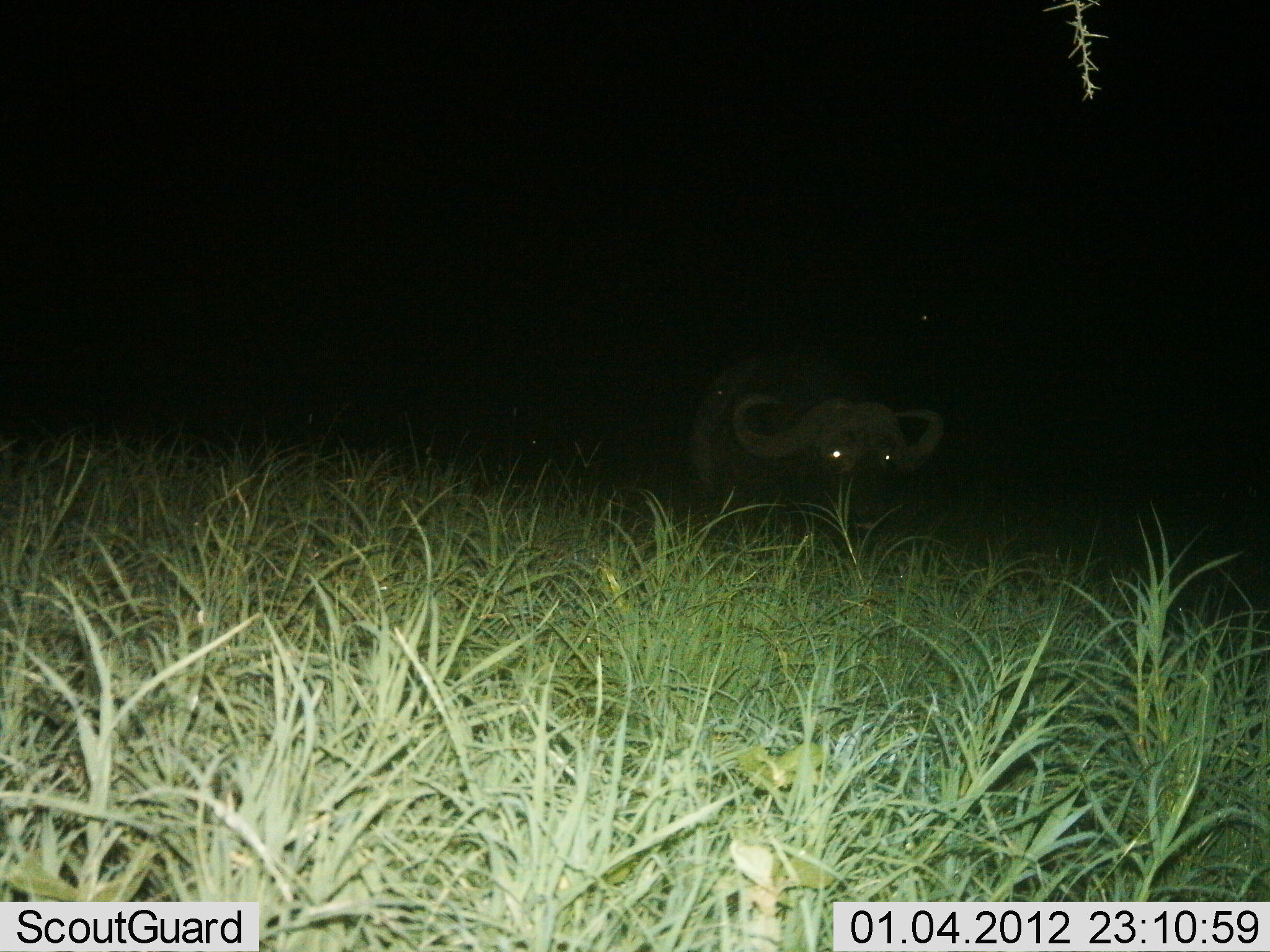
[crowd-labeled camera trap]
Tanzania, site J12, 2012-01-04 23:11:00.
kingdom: Animalia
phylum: Chordata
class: Mammalia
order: Artiodactyla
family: Bovidae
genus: Syncerus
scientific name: Syncerus caffer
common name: cape buffalo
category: buffalo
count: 1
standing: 62%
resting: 19%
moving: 6%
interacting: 0%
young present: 0%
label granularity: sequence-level